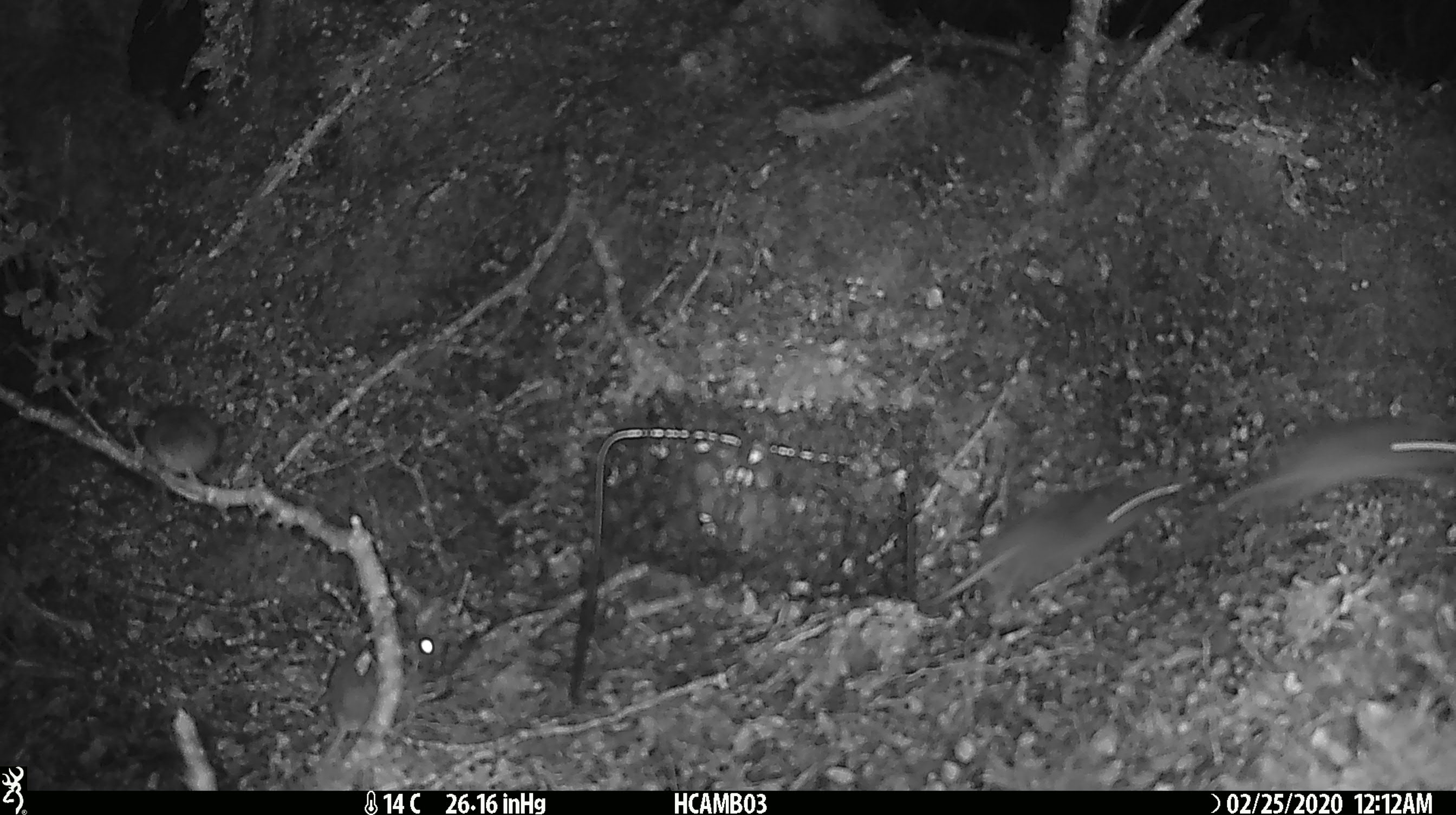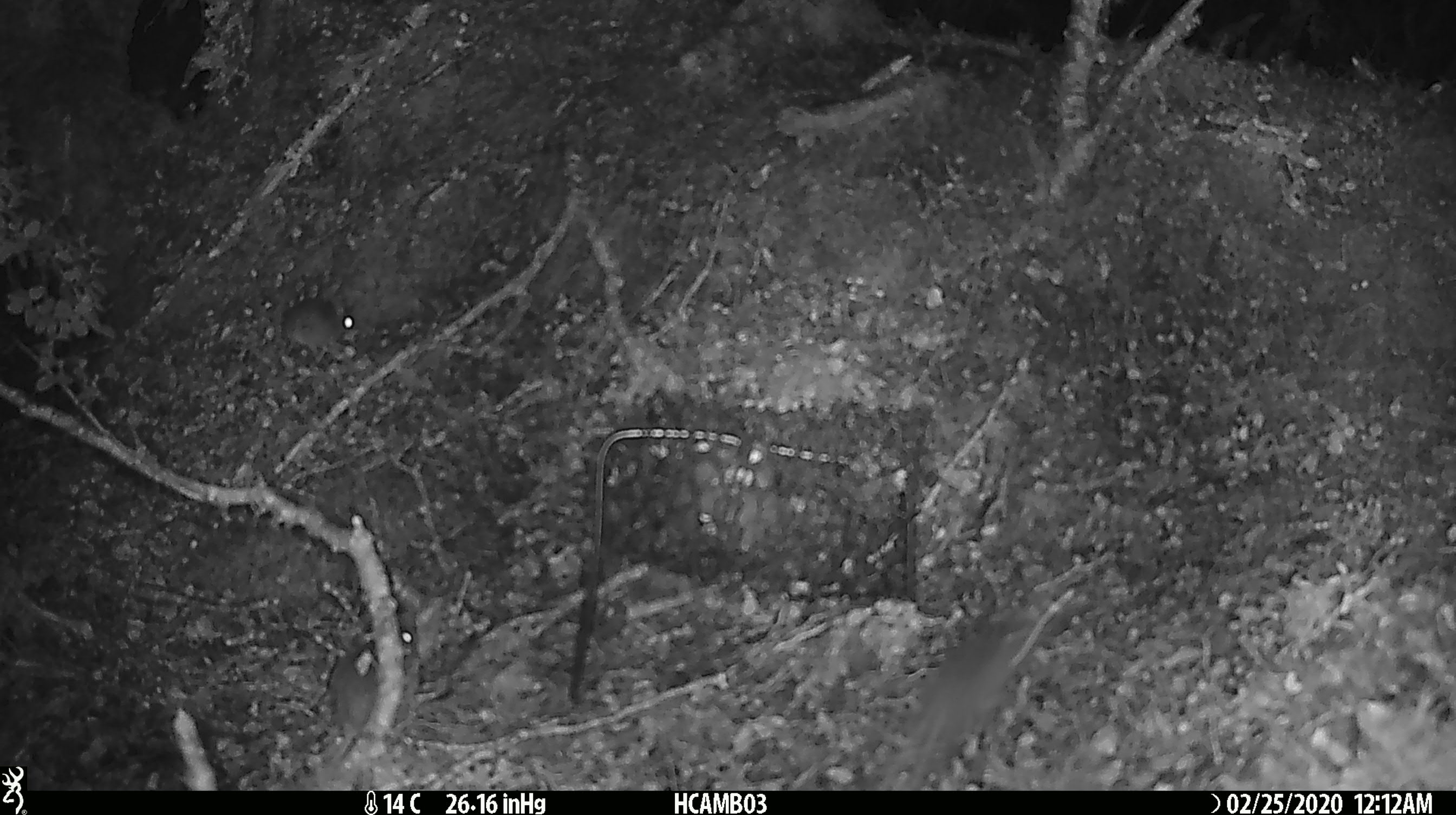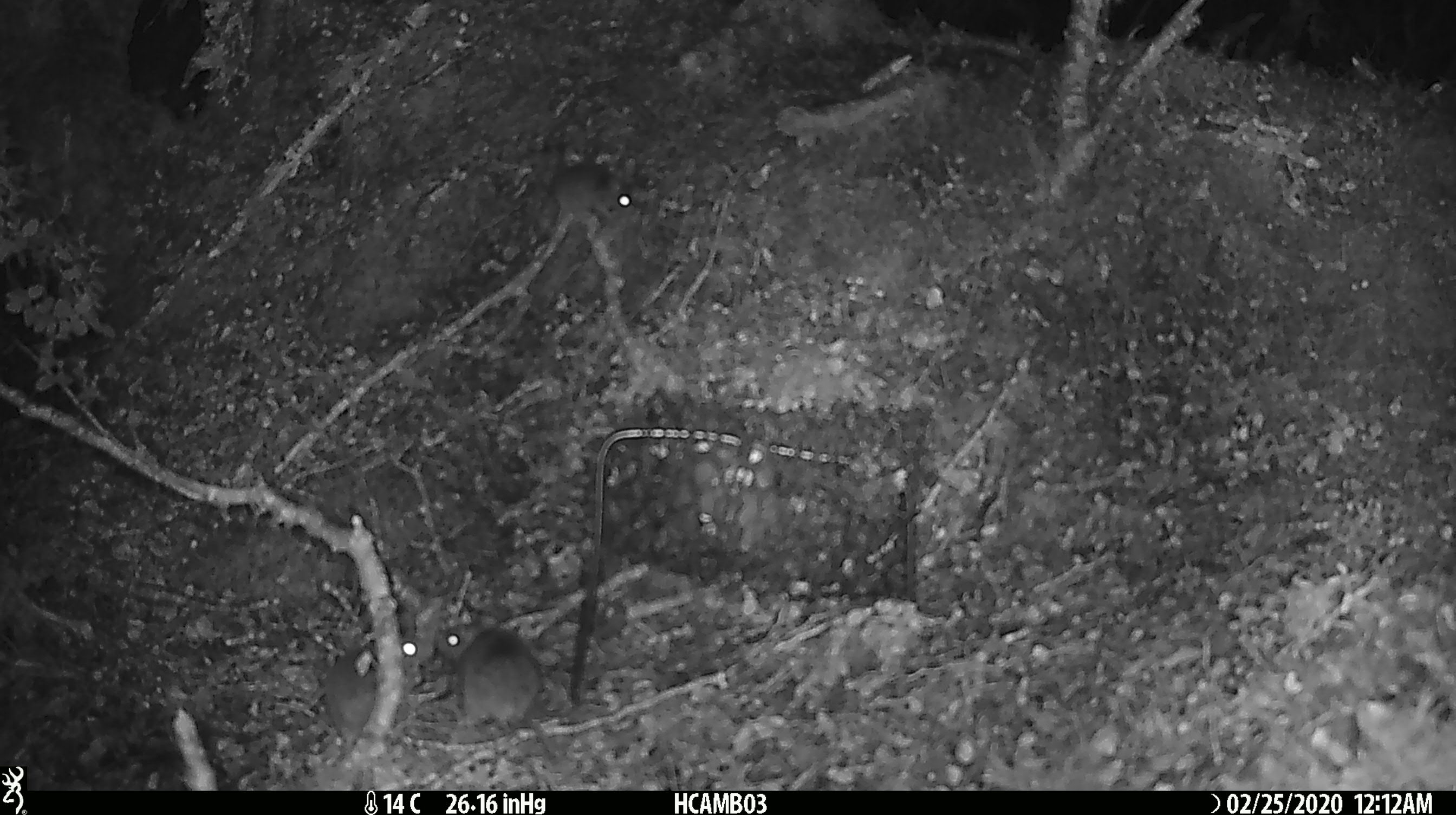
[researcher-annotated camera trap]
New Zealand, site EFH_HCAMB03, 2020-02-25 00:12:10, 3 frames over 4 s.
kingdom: Animalia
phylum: Chordata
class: Mammalia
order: Rodentia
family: Muridae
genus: Mus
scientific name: Mus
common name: mouse